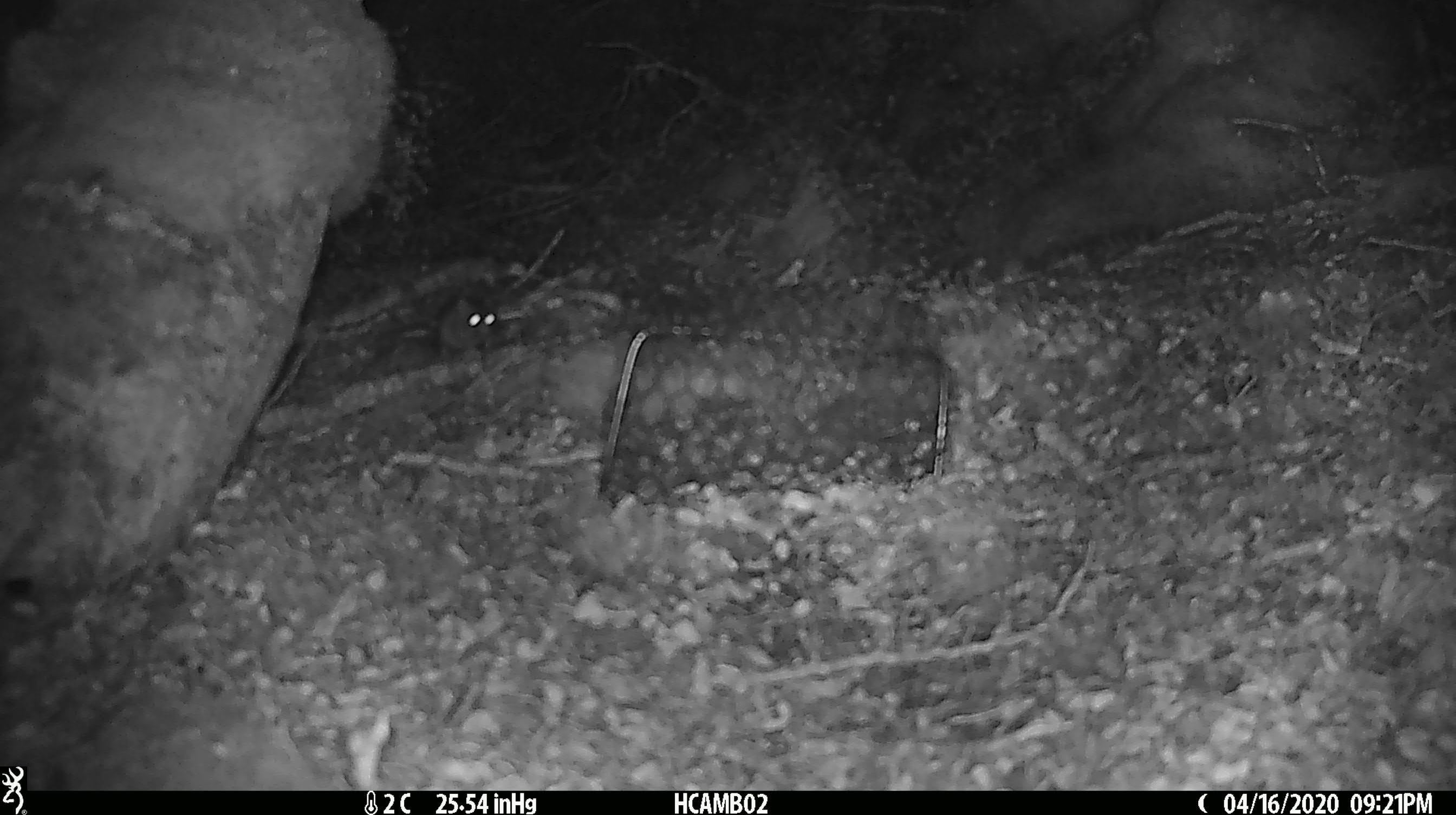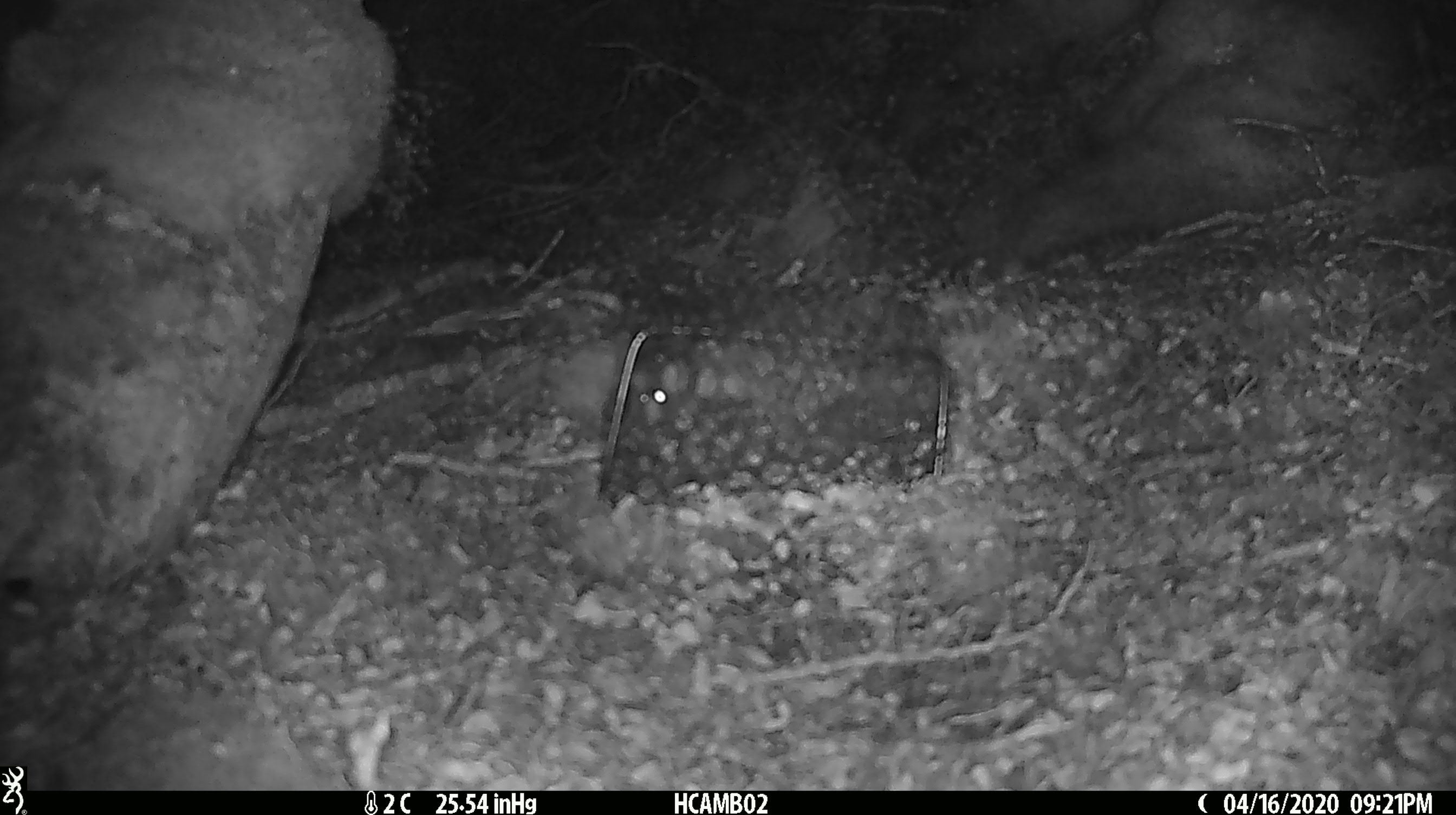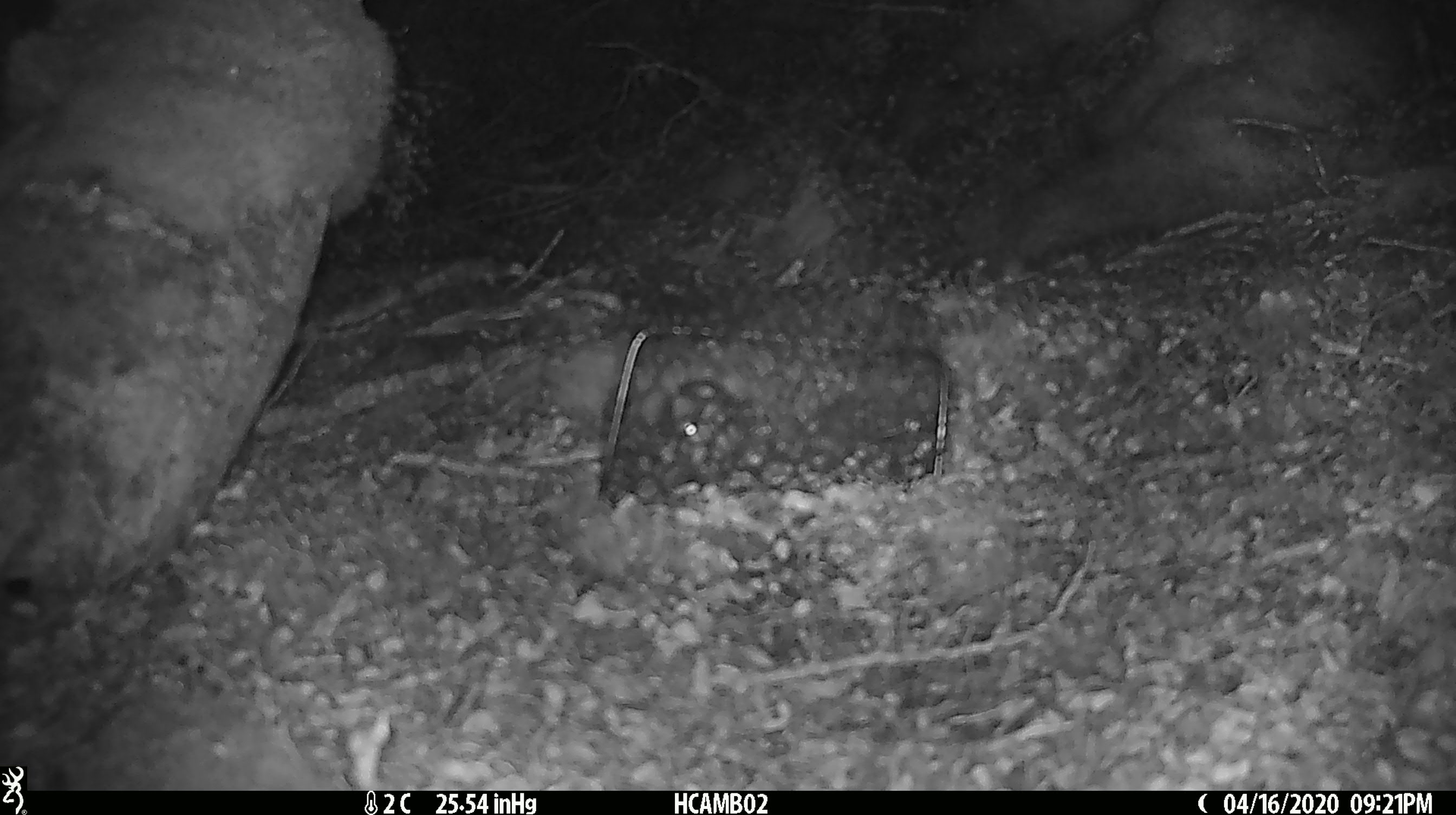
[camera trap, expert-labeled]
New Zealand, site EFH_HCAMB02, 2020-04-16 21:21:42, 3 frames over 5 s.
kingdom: Animalia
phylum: Chordata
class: Mammalia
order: Rodentia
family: Muridae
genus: Mus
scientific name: Mus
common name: mouse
Mouse (Mus).